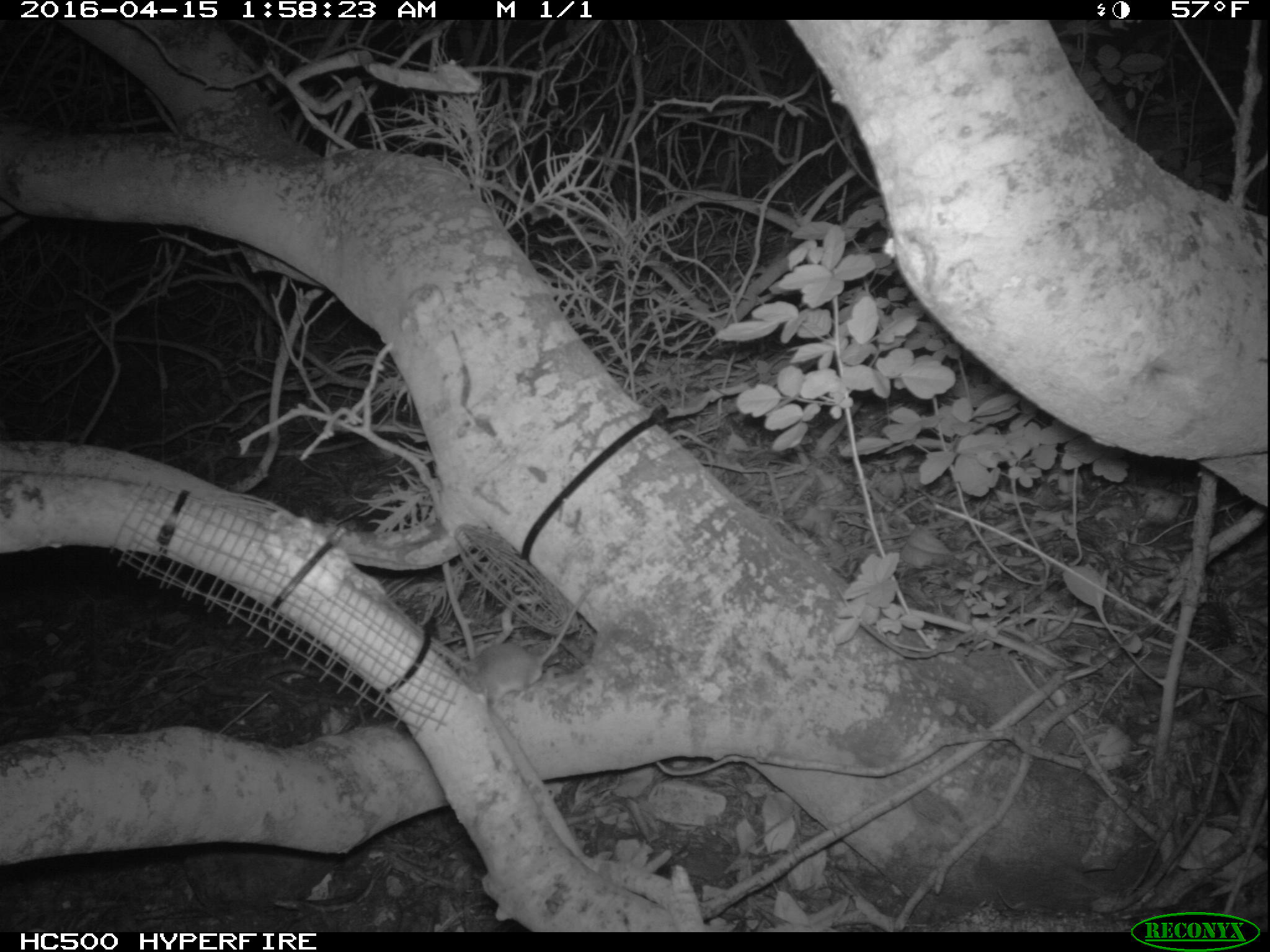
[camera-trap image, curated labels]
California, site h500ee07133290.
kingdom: Animalia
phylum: Chordata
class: Mammalia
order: Rodentia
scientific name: Rodentia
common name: rodent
Rodent (Rodentia).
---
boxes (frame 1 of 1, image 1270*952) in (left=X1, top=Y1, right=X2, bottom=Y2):
rodent: (left=456, top=589, right=590, bottom=712)